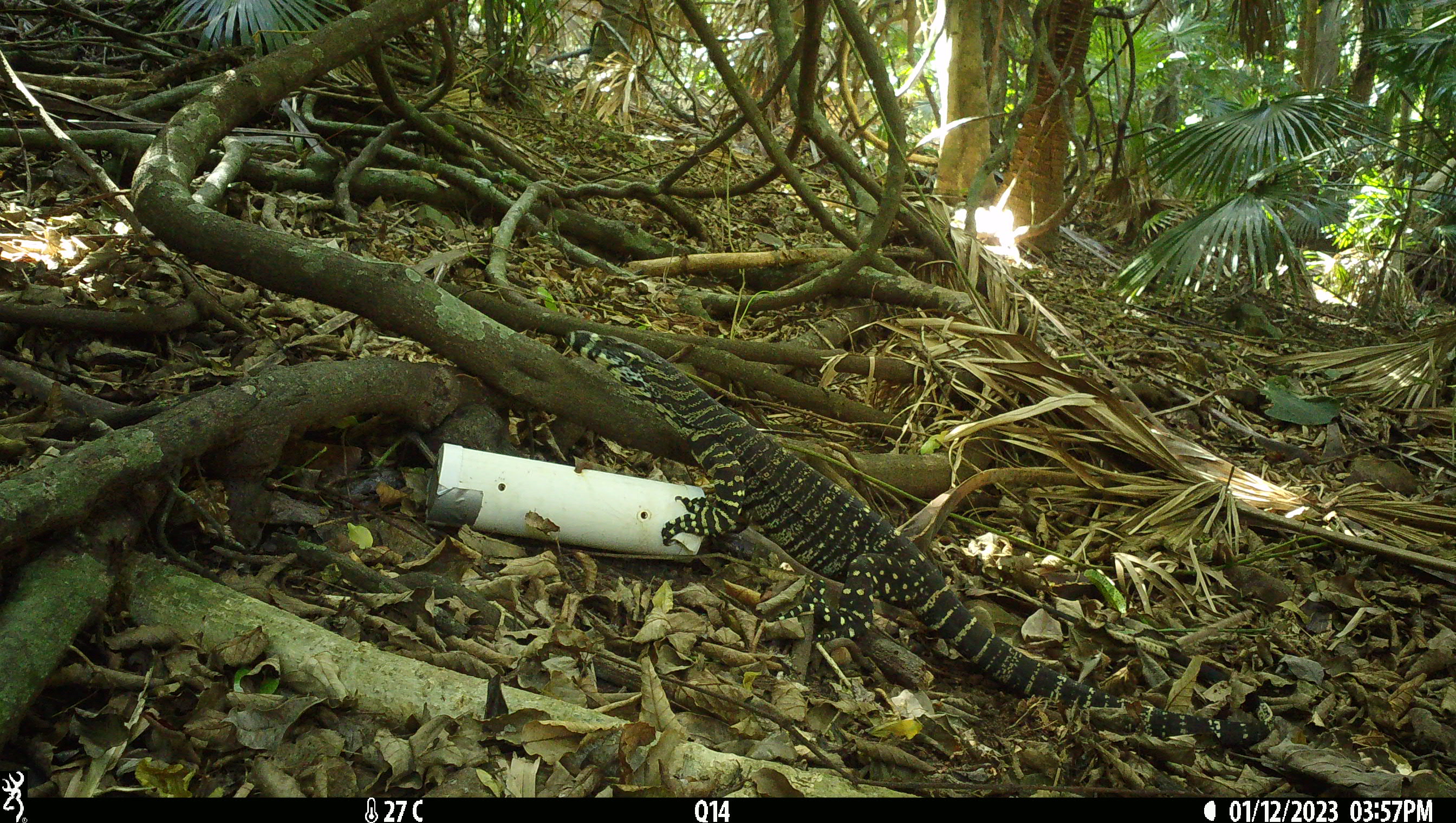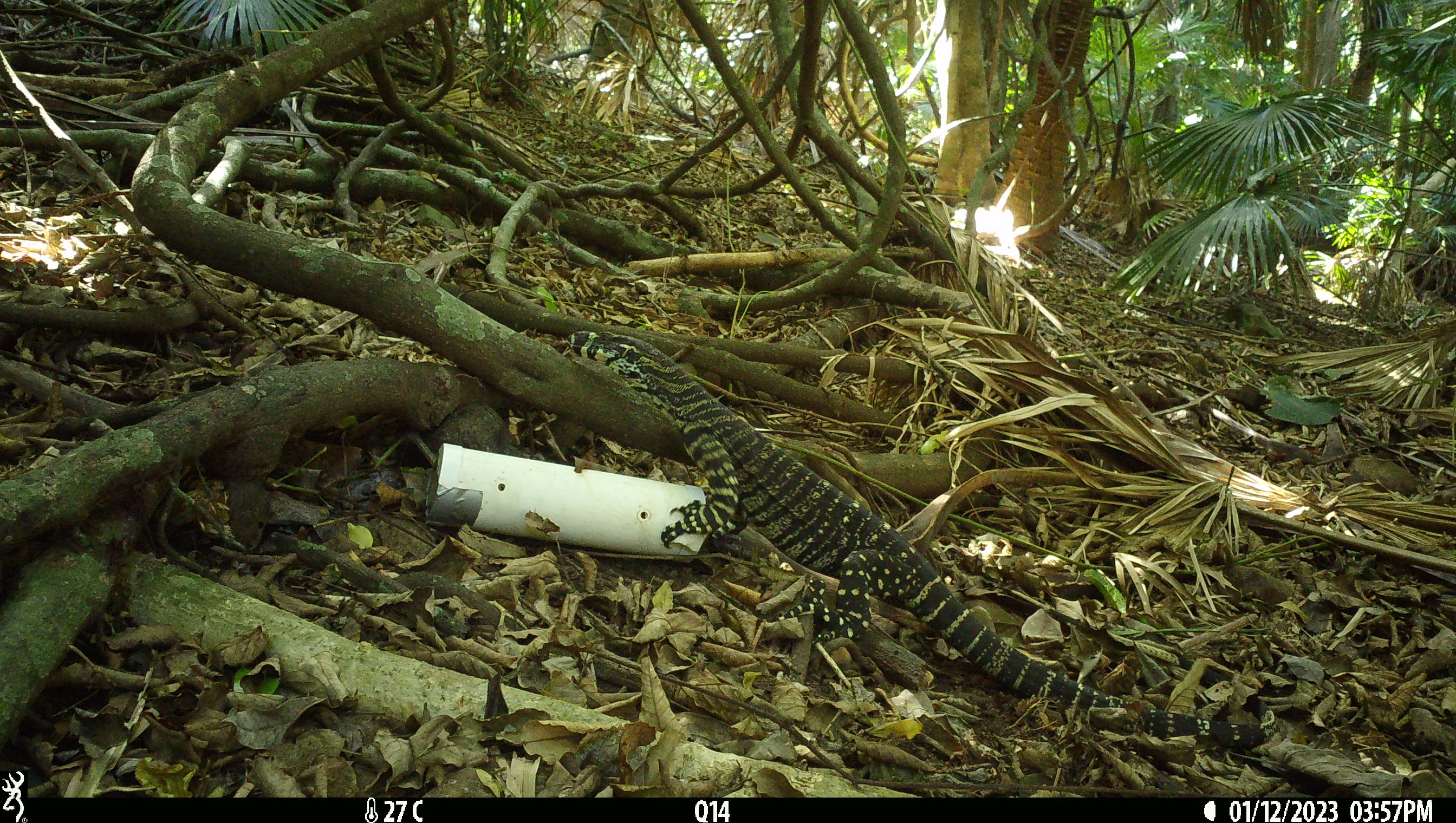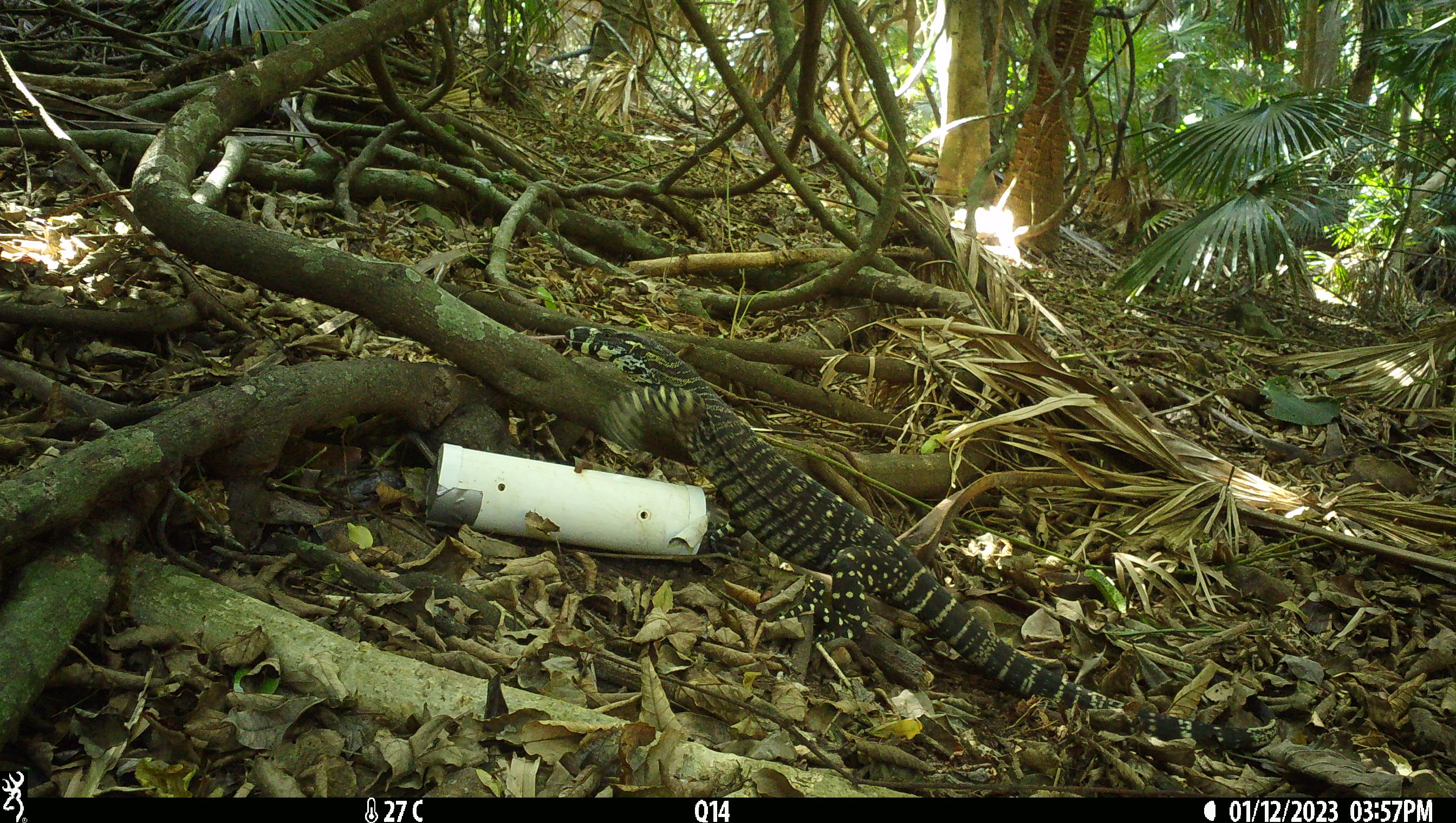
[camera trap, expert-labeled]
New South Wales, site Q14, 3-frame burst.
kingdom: Animalia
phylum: Chordata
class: Reptilia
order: Squamata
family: Varanidae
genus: Varanus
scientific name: Varanus varius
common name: lace monitor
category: goanna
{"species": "goanna (lace monitor) (Varanus varius)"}